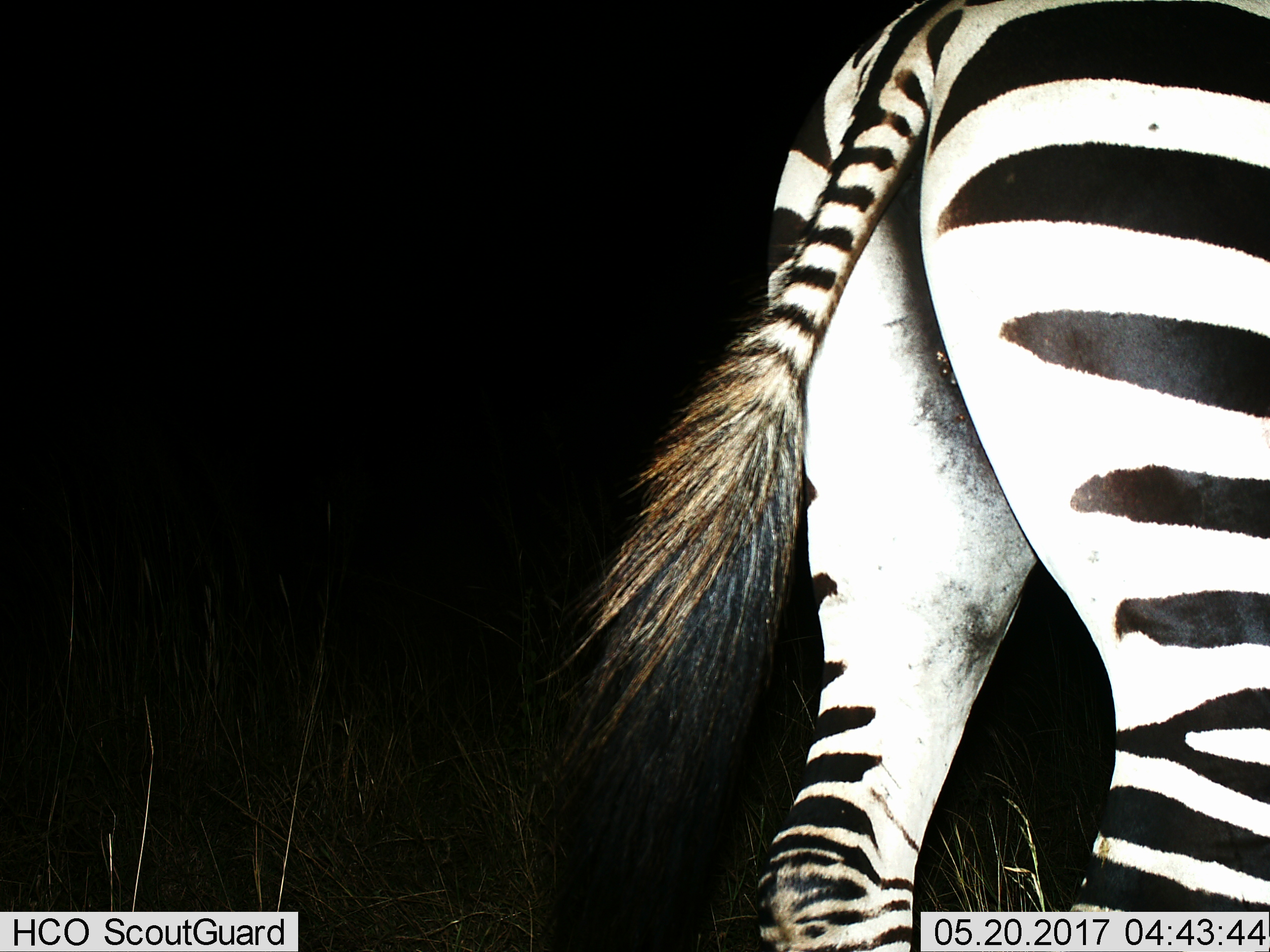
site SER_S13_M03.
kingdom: Animalia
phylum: Chordata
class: Mammalia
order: Perissodactyla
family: Equidae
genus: Equus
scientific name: Equus quagga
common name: plains zebra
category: zebraplains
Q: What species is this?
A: Zebraplains (plains zebra) (Equus quagga).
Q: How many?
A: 1.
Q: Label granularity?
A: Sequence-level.